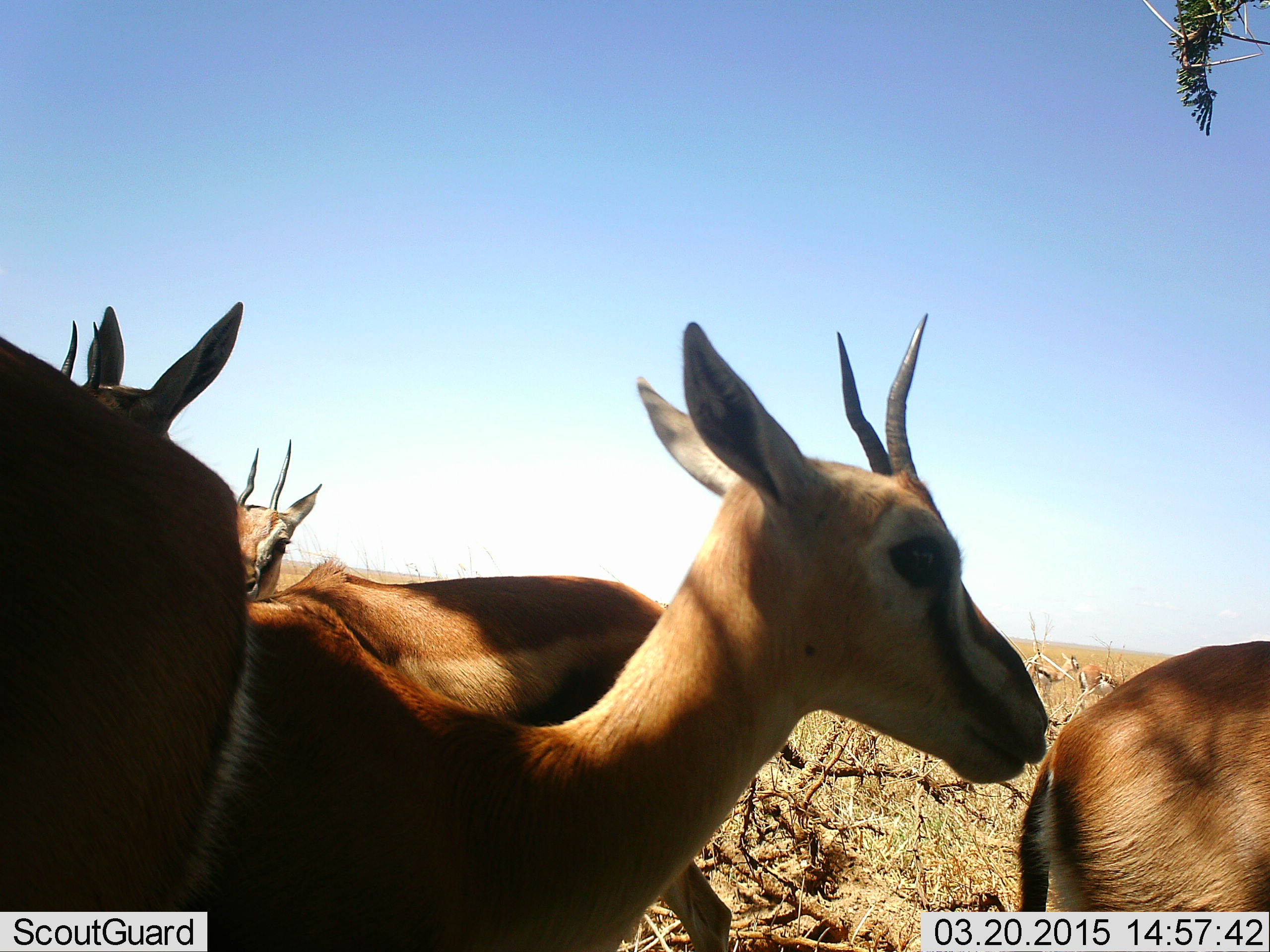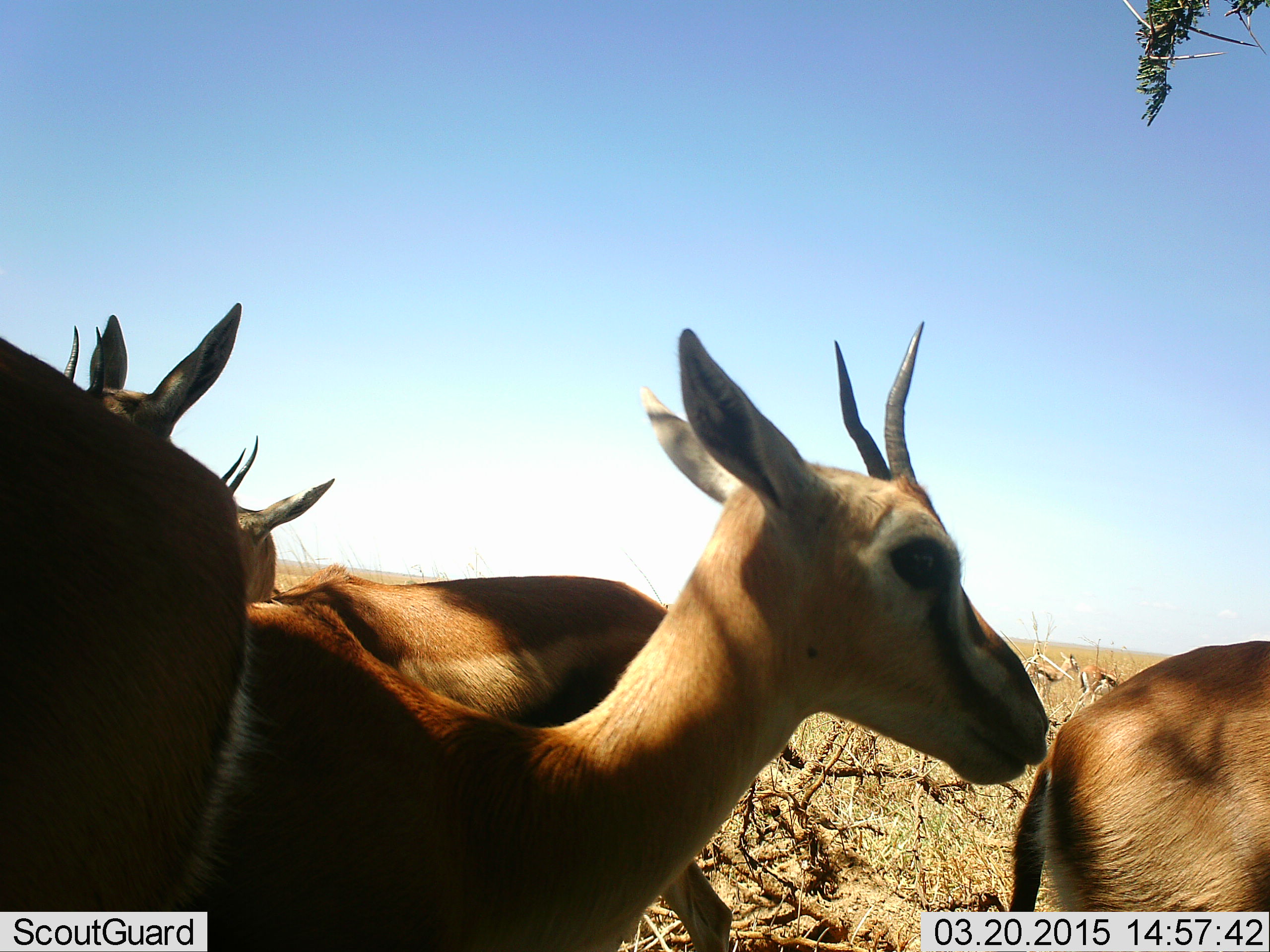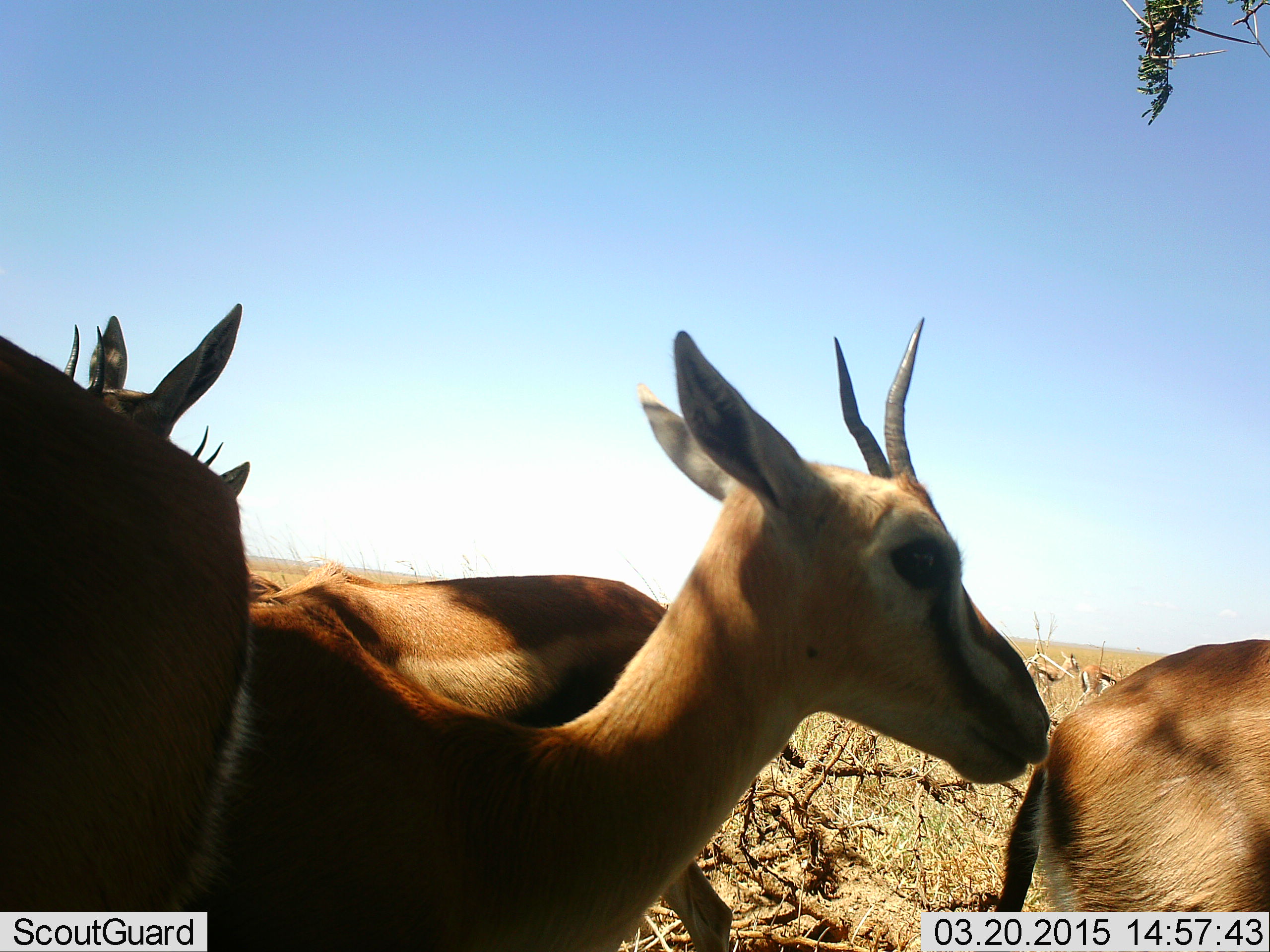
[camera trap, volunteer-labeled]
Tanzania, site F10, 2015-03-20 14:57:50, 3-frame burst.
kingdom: Animalia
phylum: Chordata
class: Mammalia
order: Artiodactyla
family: Bovidae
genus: Eudorcas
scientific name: Eudorcas thomsonii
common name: thomson's gazelle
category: gazellethomsons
Gazellethomsons (thomson's gazelle) (Eudorcas thomsonii), count 6. Behavior (volunteer vote fractions): standing 90%, resting 10%, moving 20%, interacting 10%. Young present (vote fraction): 0%. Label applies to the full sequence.